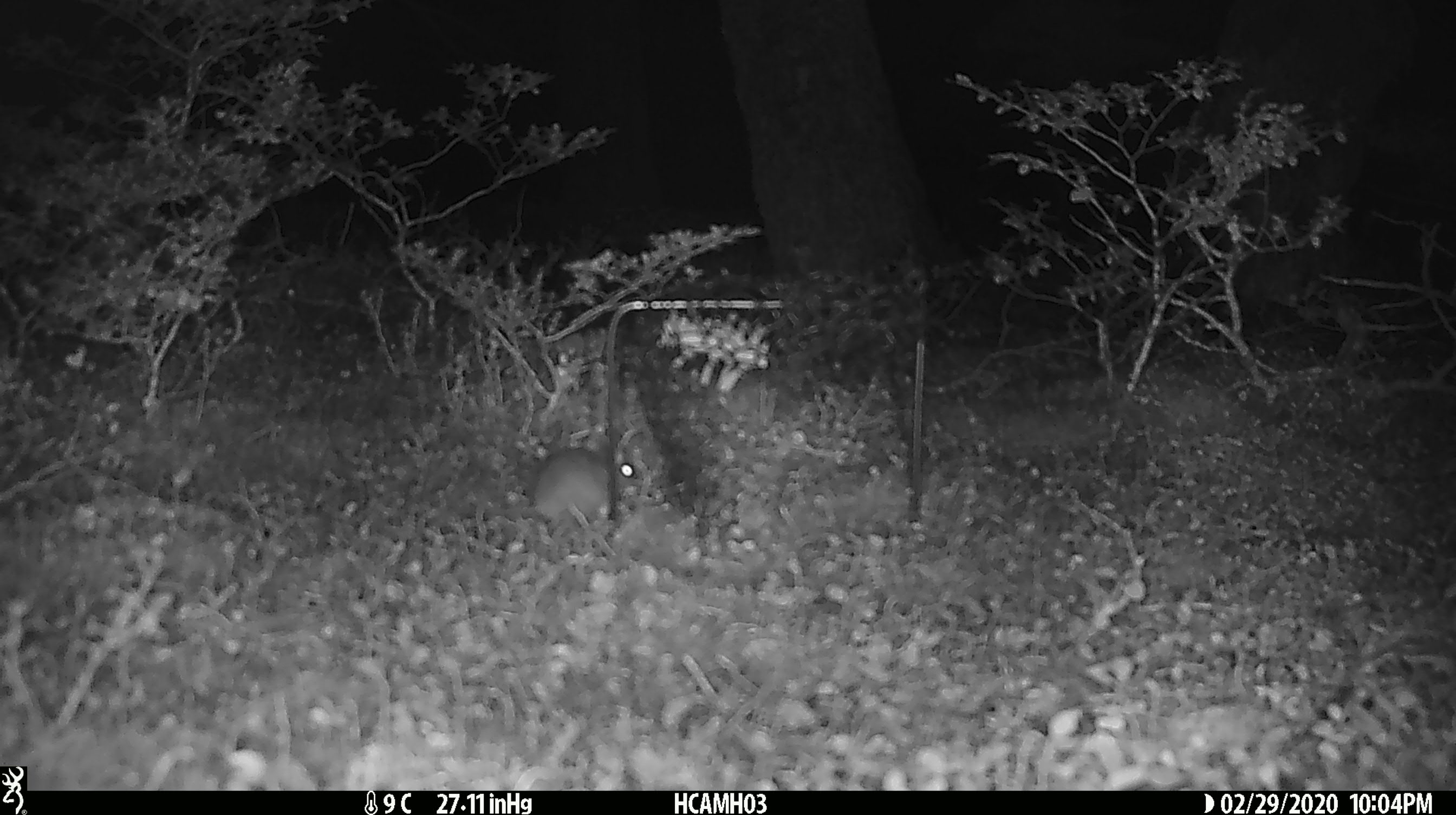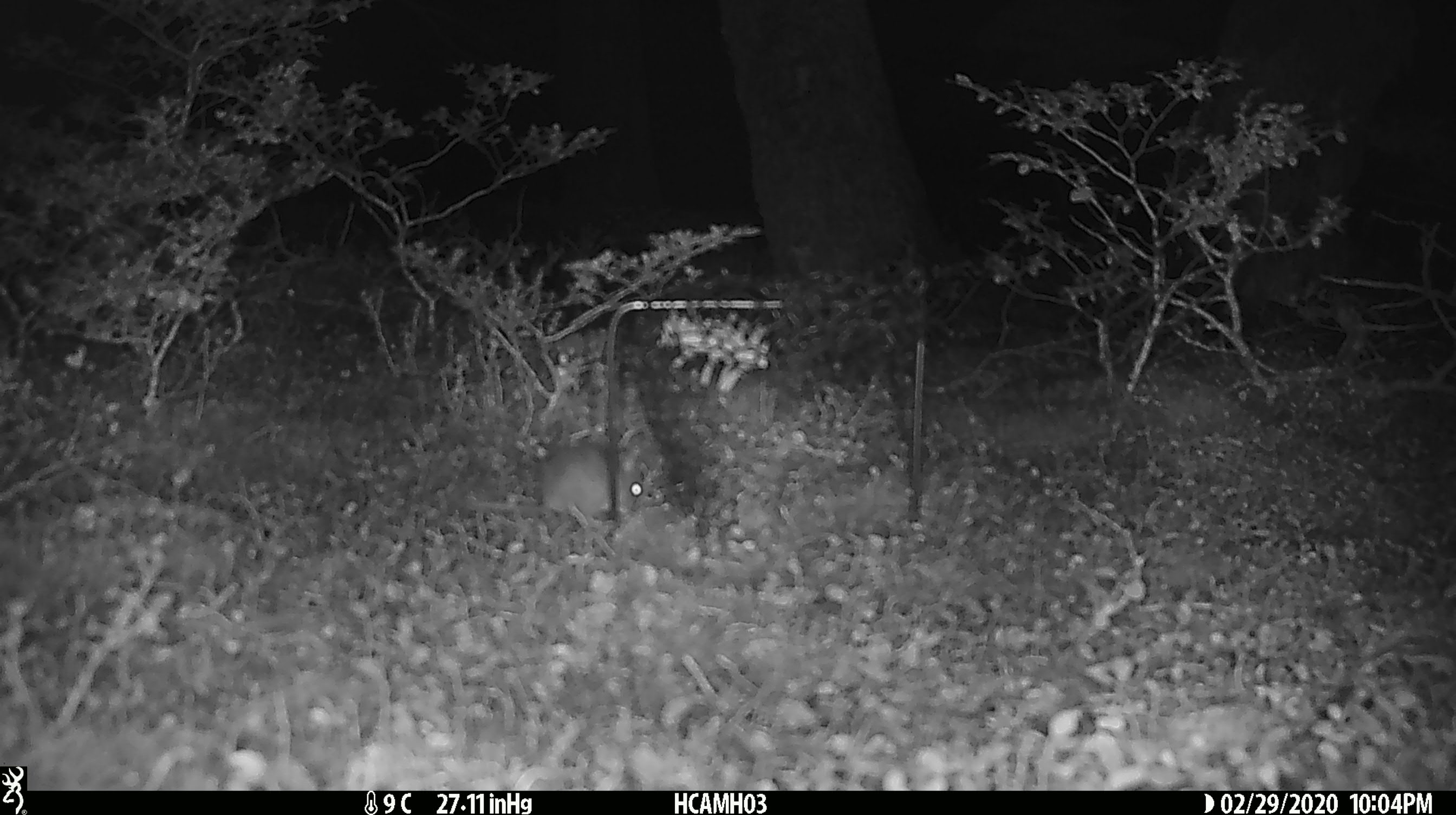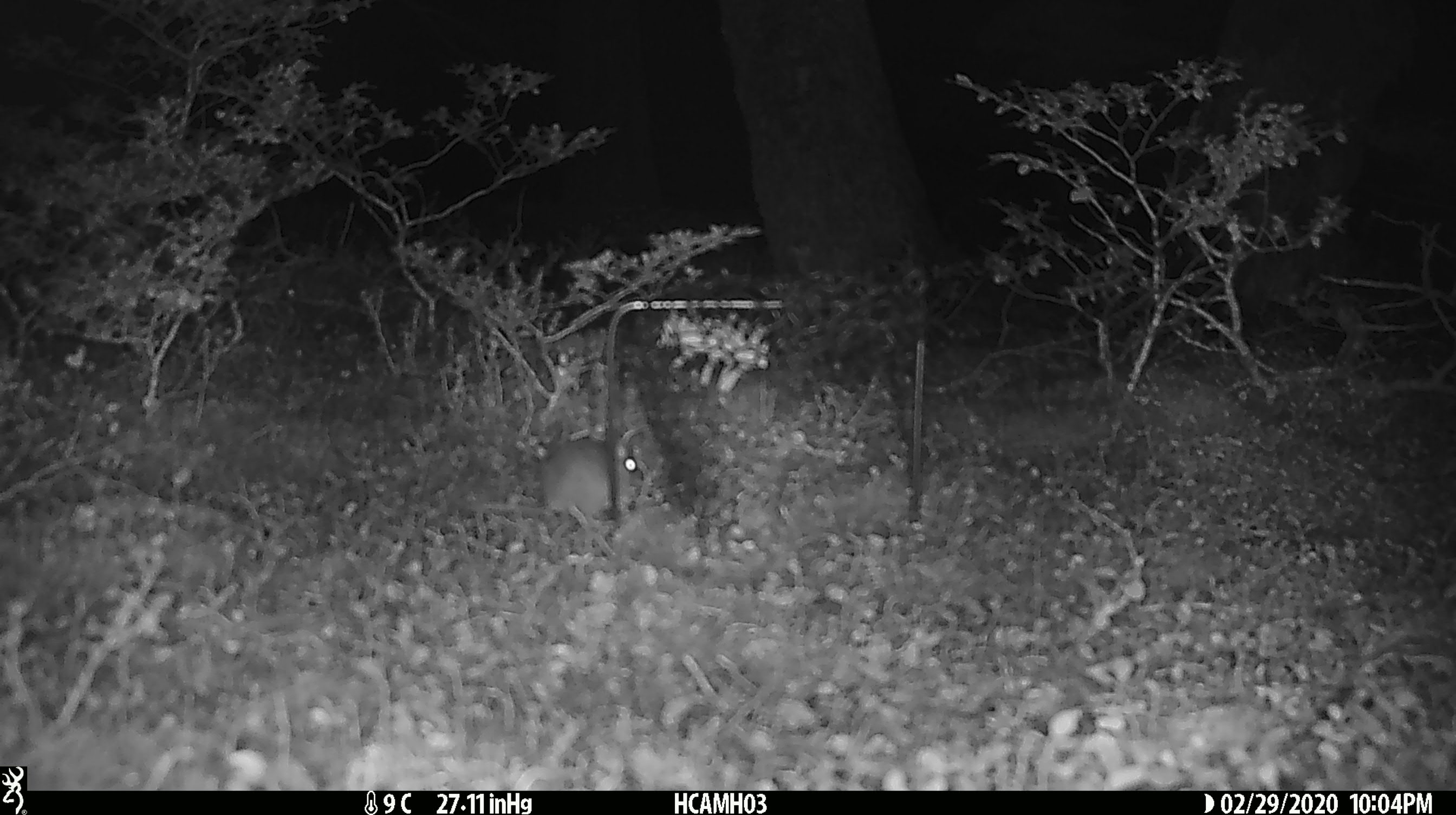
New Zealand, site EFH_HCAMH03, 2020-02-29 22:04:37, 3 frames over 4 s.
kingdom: Animalia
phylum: Chordata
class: Mammalia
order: Rodentia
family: Muridae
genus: Mus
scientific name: Mus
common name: mouse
Mouse (Mus).